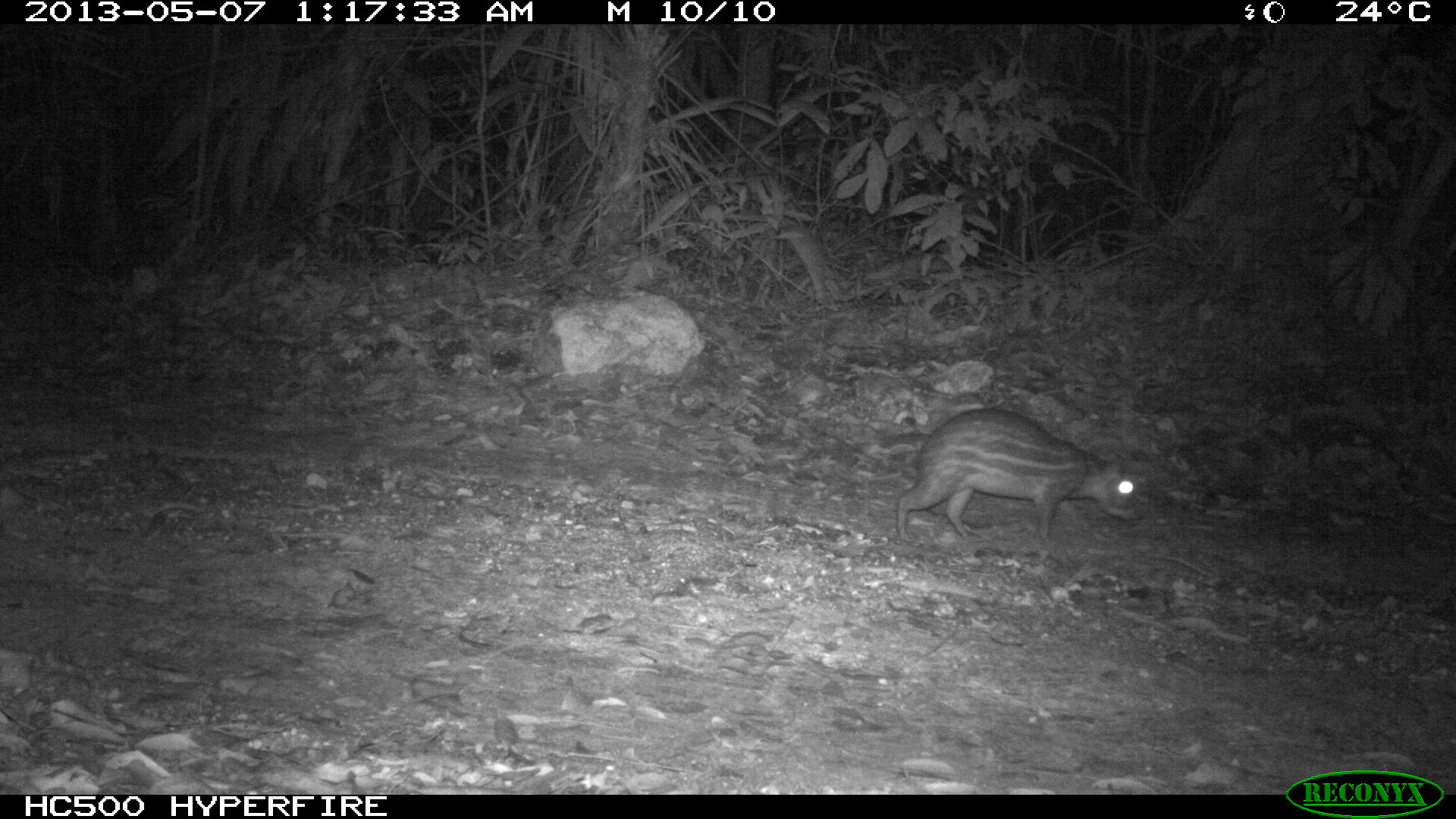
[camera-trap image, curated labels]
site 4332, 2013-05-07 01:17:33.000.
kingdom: Animalia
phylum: Chordata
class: Mammalia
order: Rodentia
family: Cuniculidae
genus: Cuniculus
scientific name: Cuniculus paca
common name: lowland paca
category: agouti paca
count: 1